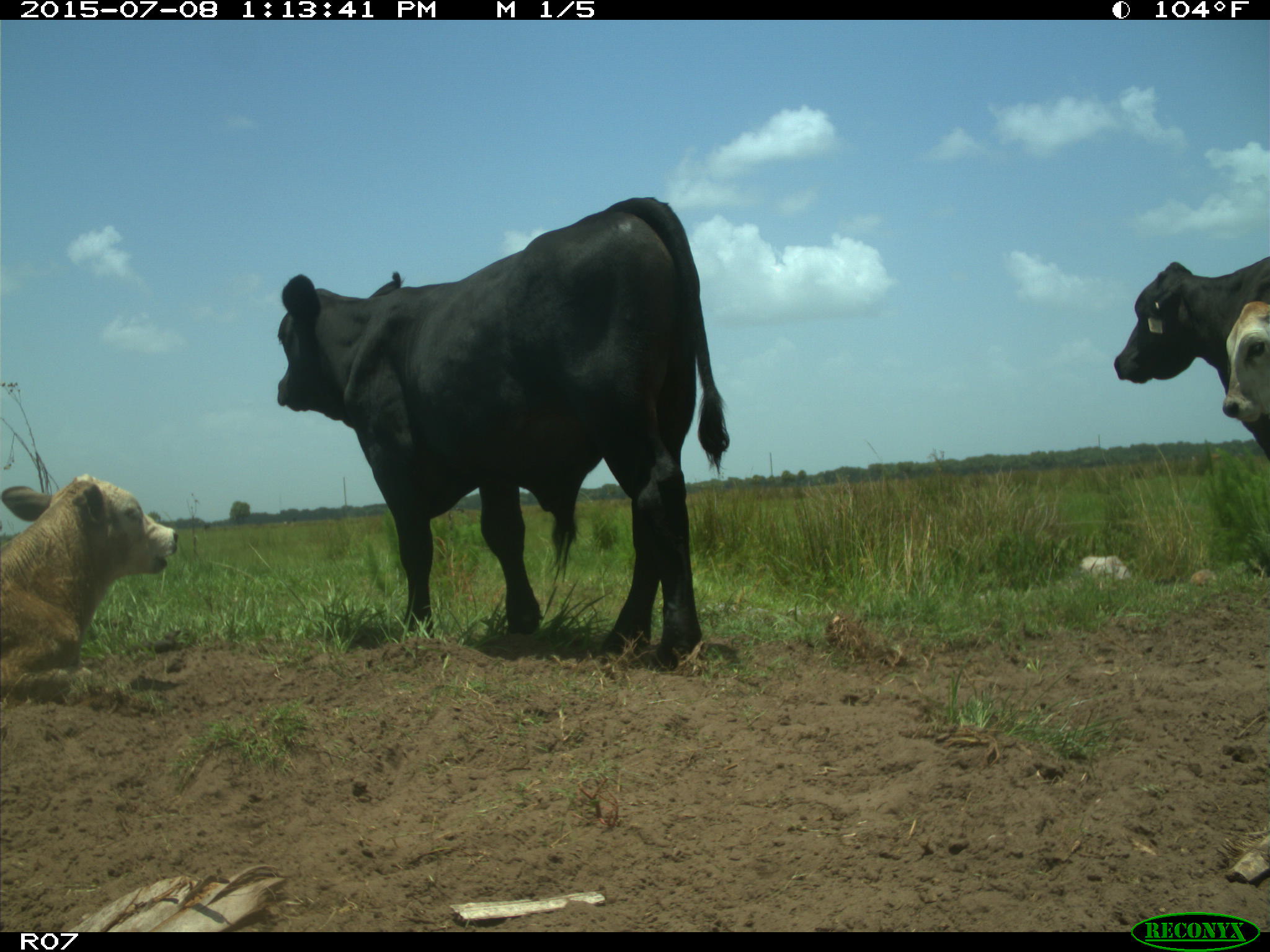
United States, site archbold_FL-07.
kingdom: Animalia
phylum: Chordata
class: Mammalia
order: Artiodactyla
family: Bovidae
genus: Bos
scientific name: Bos taurus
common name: domestic cow